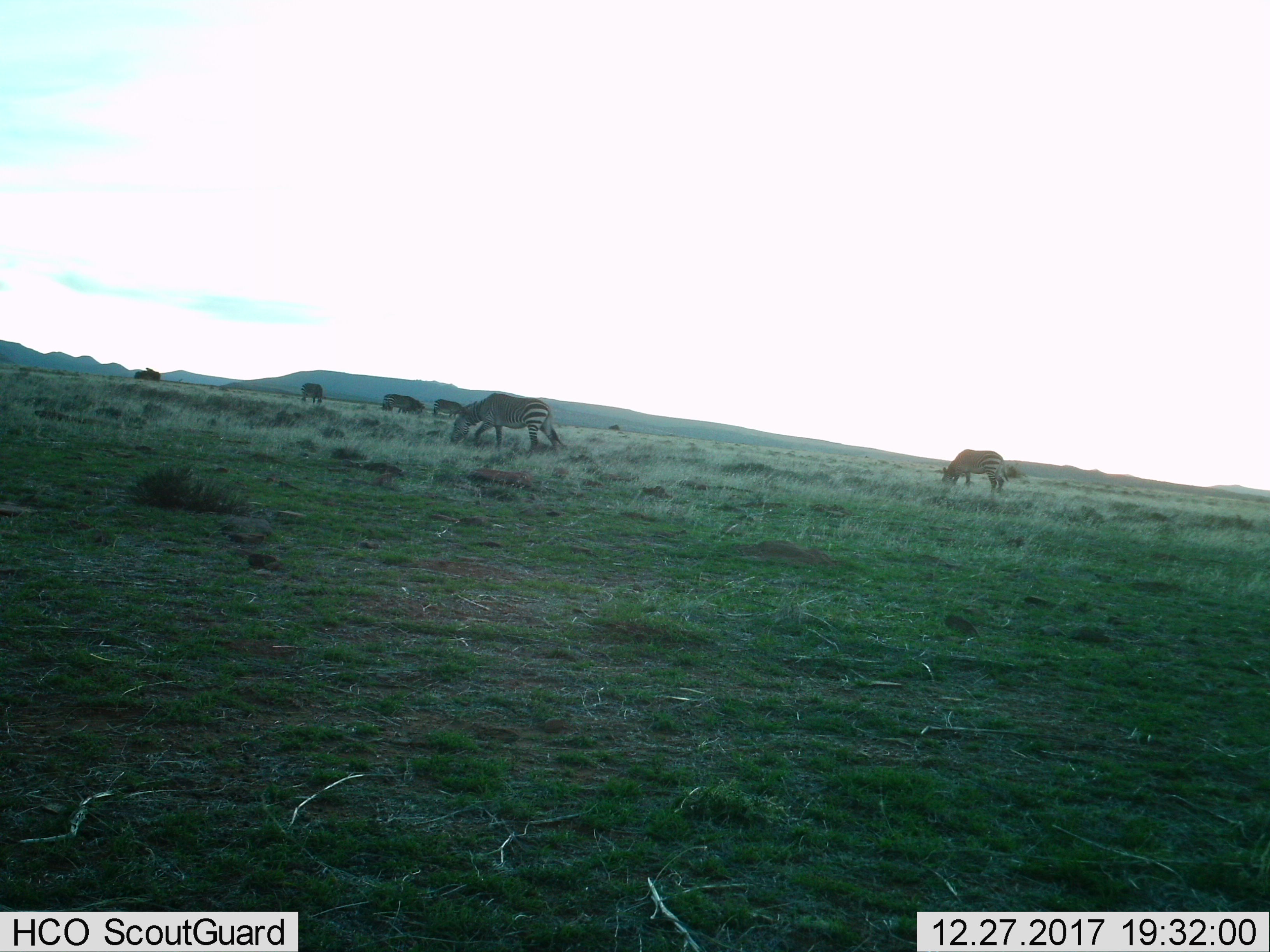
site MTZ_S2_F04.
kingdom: Animalia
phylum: Chordata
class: Mammalia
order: Perissodactyla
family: Equidae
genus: Equus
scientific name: Equus zebra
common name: mountain zebra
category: zebramountain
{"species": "zebramountain (mountain zebra) (Equus zebra)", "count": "6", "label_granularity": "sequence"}